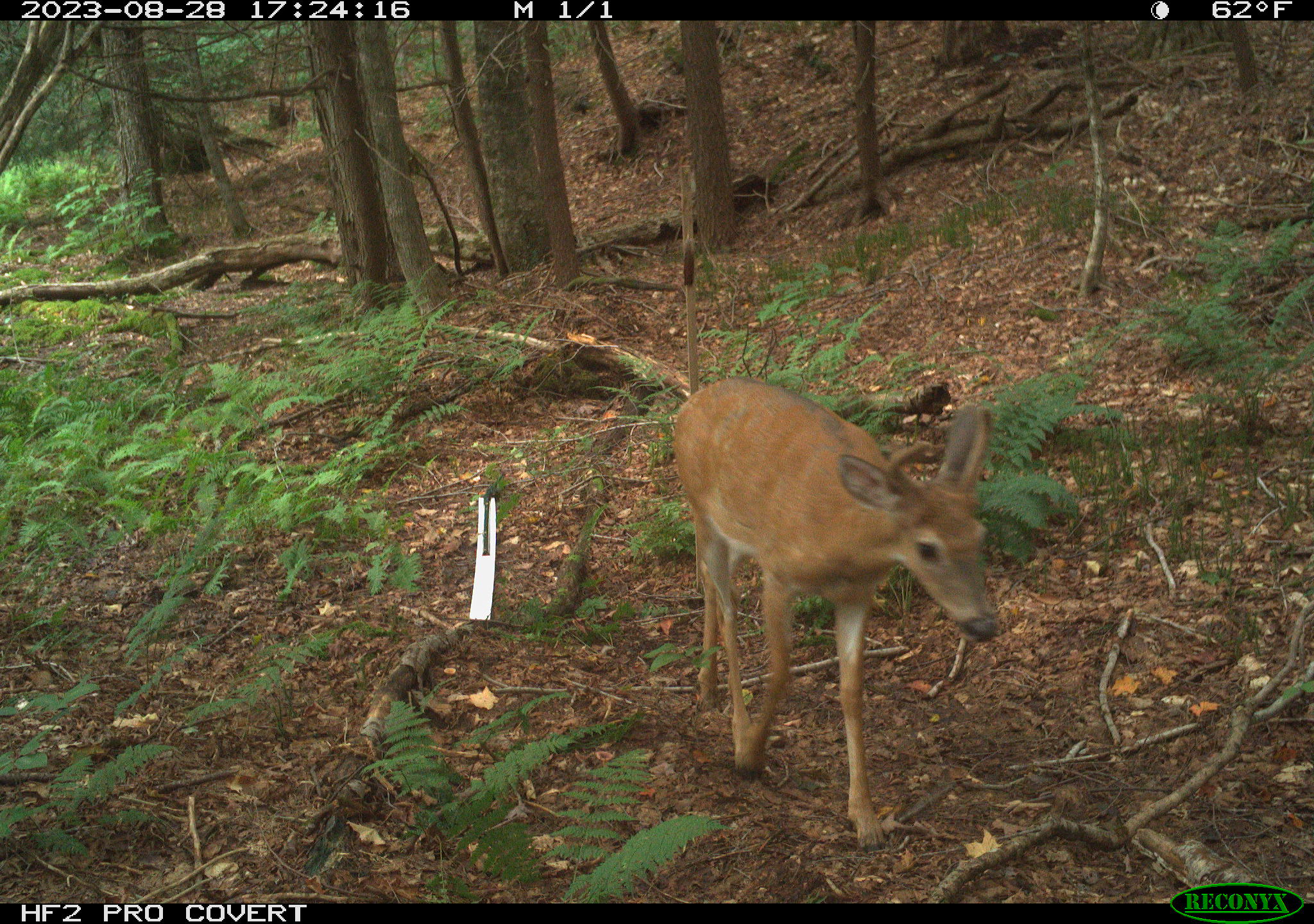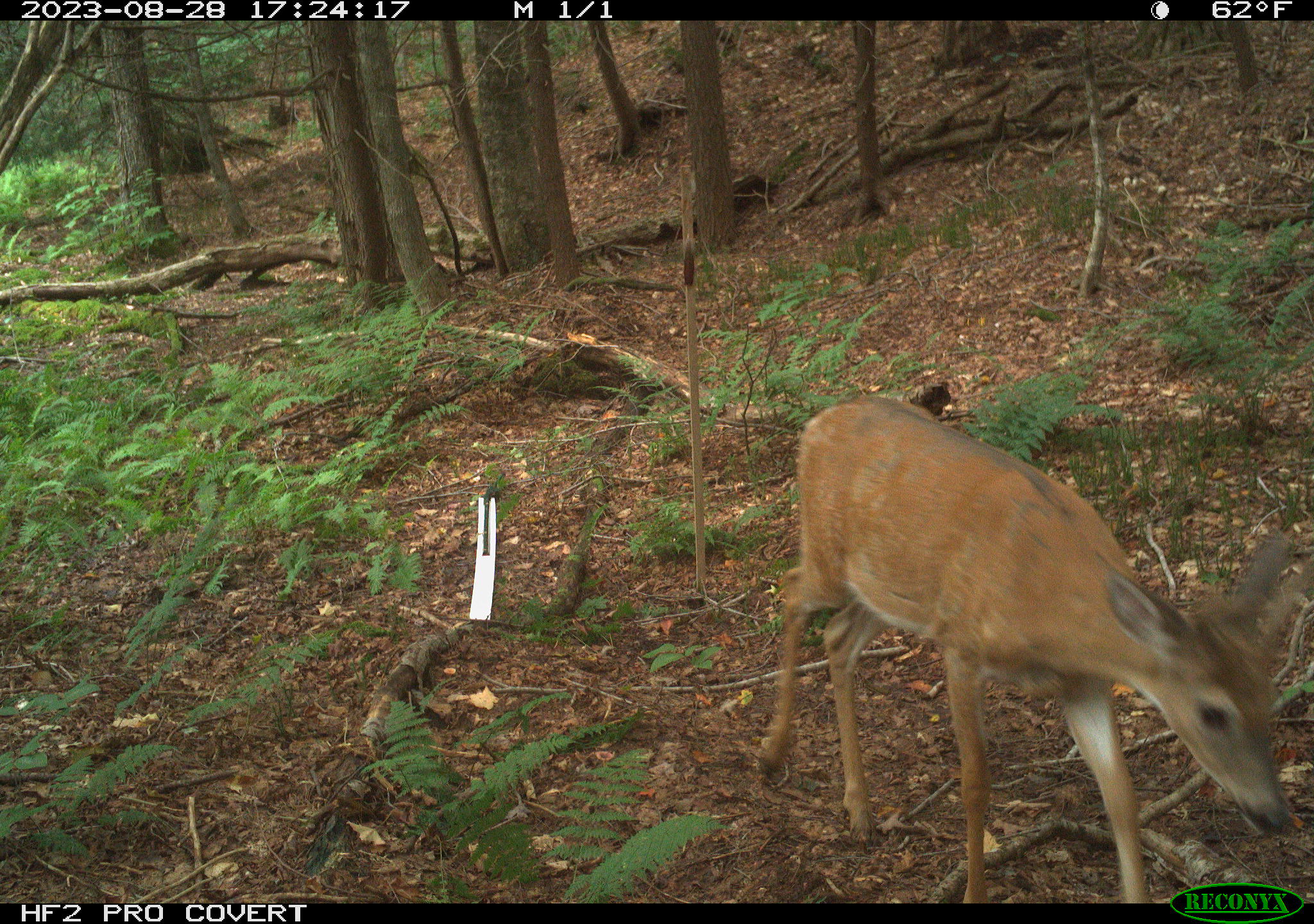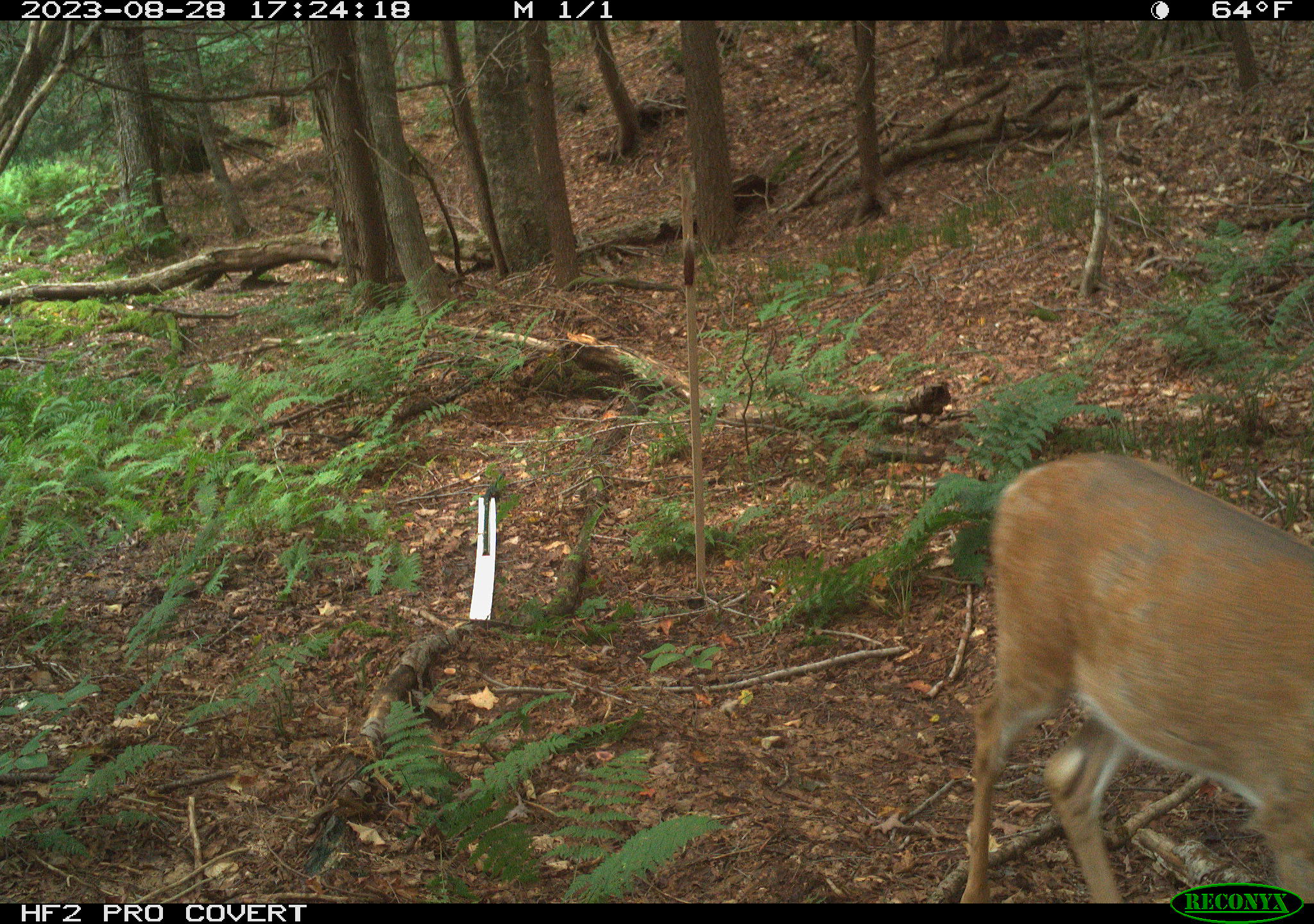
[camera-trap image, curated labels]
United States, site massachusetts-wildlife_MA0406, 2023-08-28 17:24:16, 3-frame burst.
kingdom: Animalia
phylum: Chordata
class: Mammalia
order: Artiodactyla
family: Cervidae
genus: Odocoileus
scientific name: Odocoileus virginianus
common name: white-tailed deer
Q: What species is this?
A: White-tailed deer (Odocoileus virginianus).